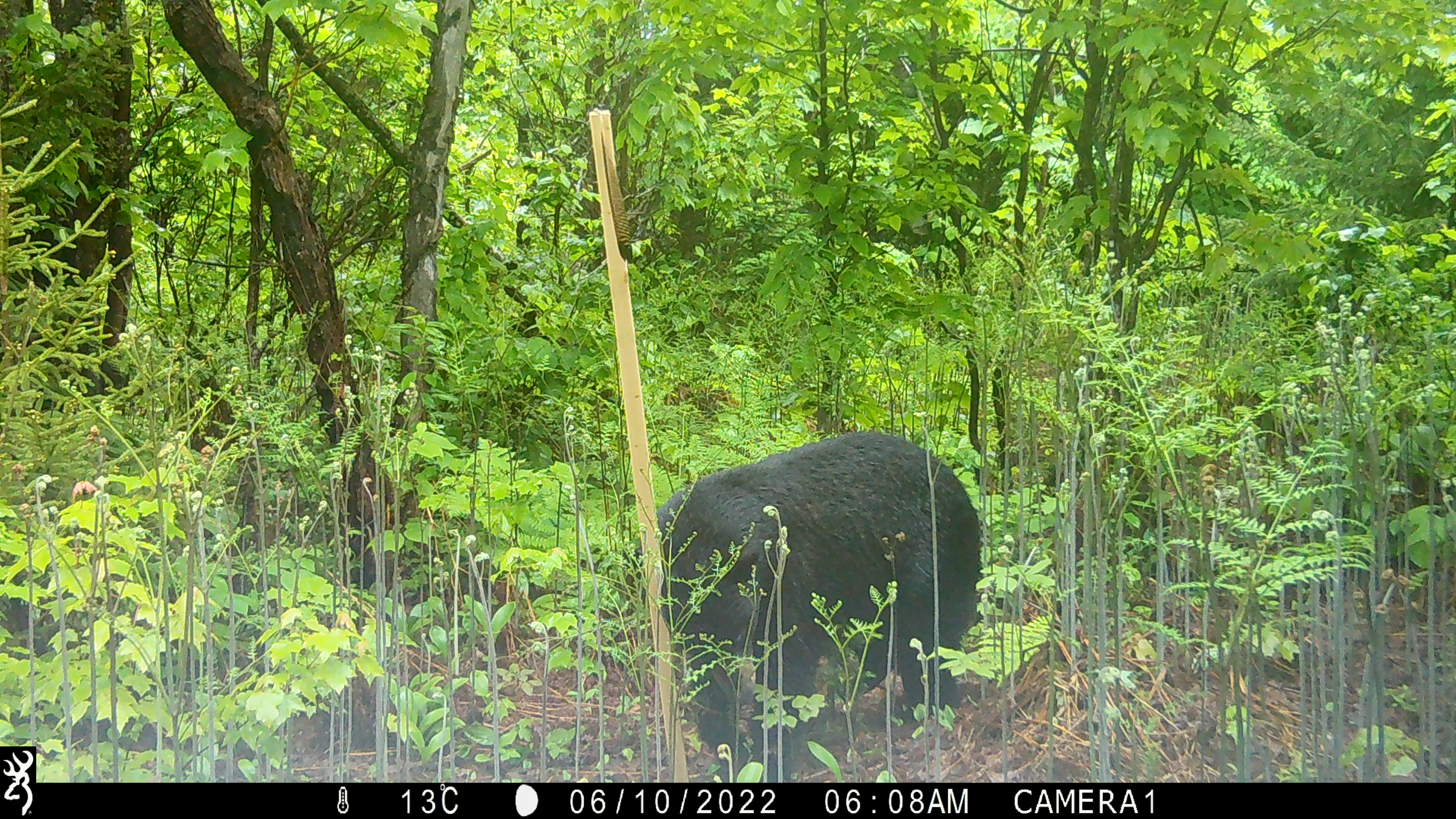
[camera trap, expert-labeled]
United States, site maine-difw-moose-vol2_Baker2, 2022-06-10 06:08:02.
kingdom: Animalia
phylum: Chordata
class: Mammalia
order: Carnivora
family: Ursidae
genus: Ursus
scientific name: Ursus americanus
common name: black bear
Black bear (Ursus americanus).